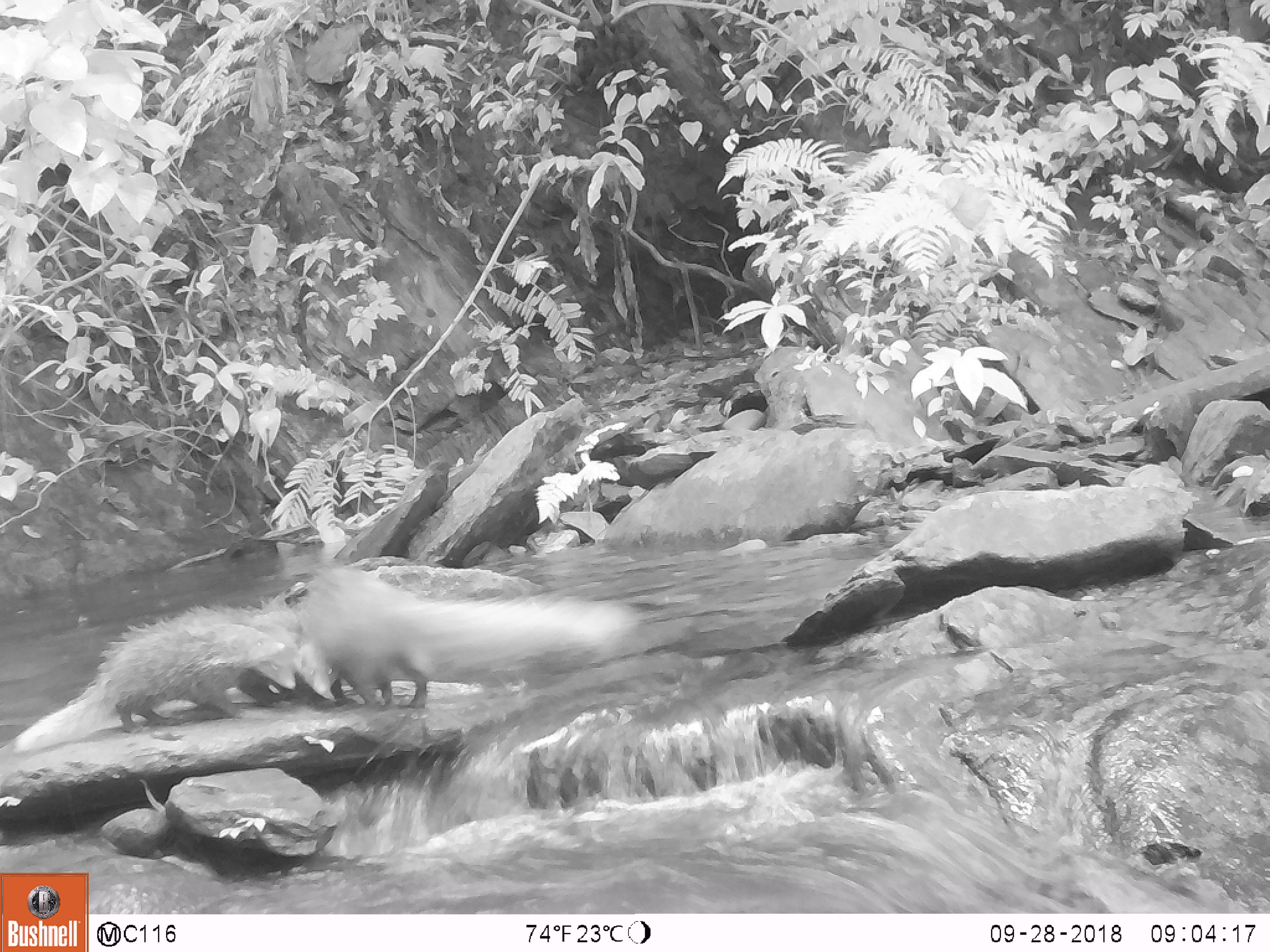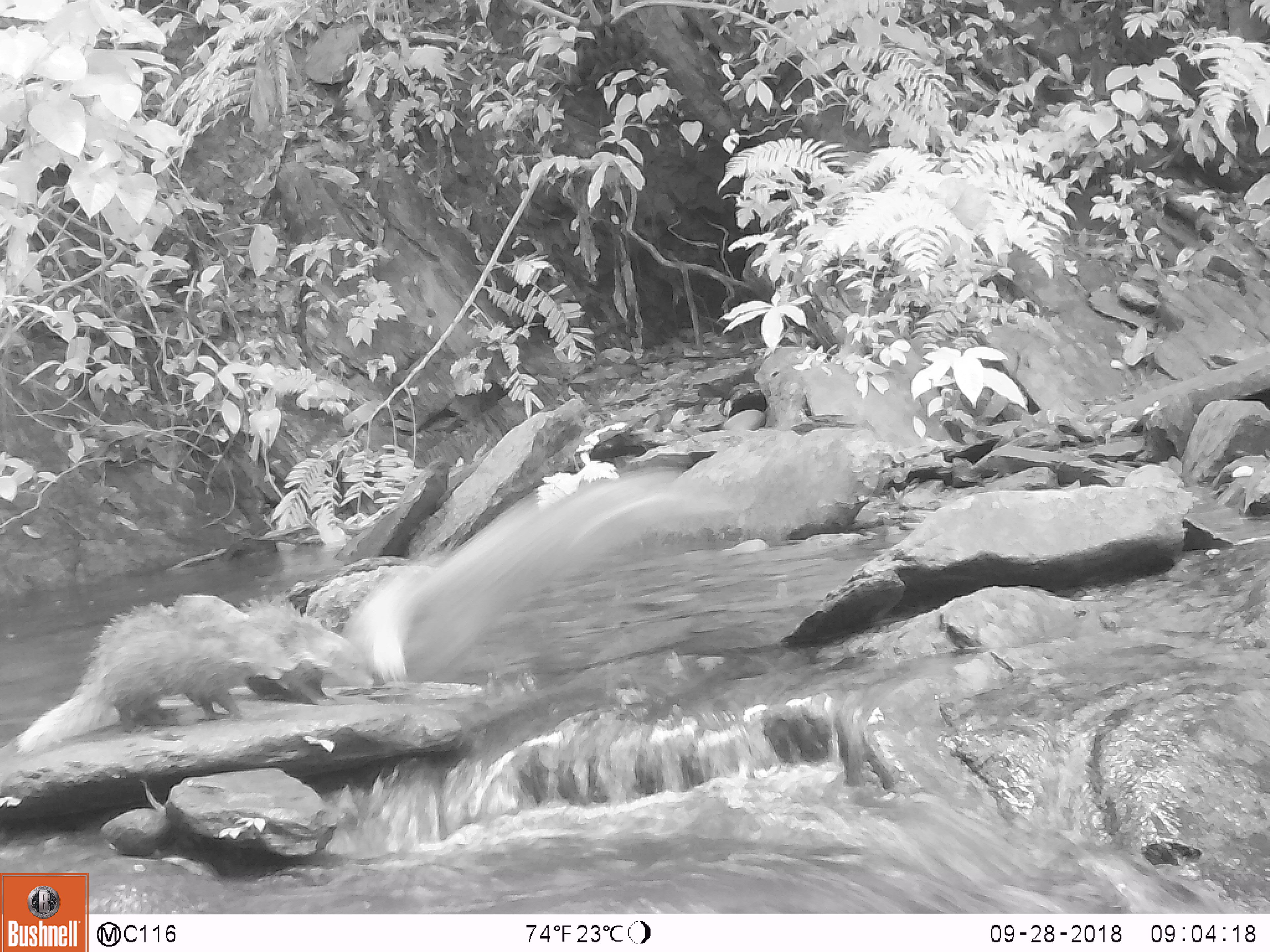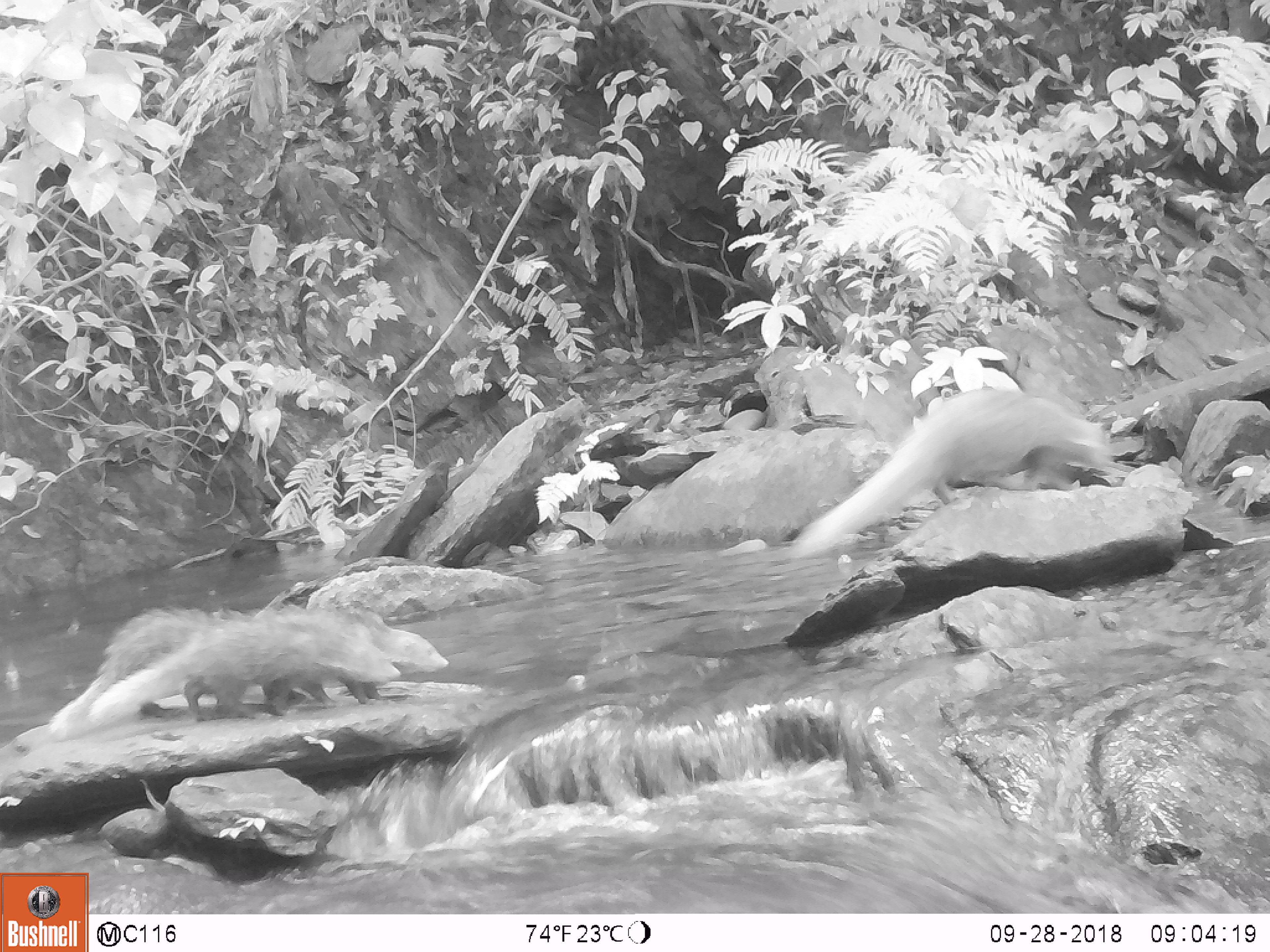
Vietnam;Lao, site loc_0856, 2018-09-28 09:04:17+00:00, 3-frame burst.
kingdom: Animalia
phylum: Chordata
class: Mammalia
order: Carnivora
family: Herpestidae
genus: Urva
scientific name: Urva urva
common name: crab-eating mongoose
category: crab eating mongoose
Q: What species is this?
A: Crab eating mongoose (crab-eating mongoose) (Urva urva).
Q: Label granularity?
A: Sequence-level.